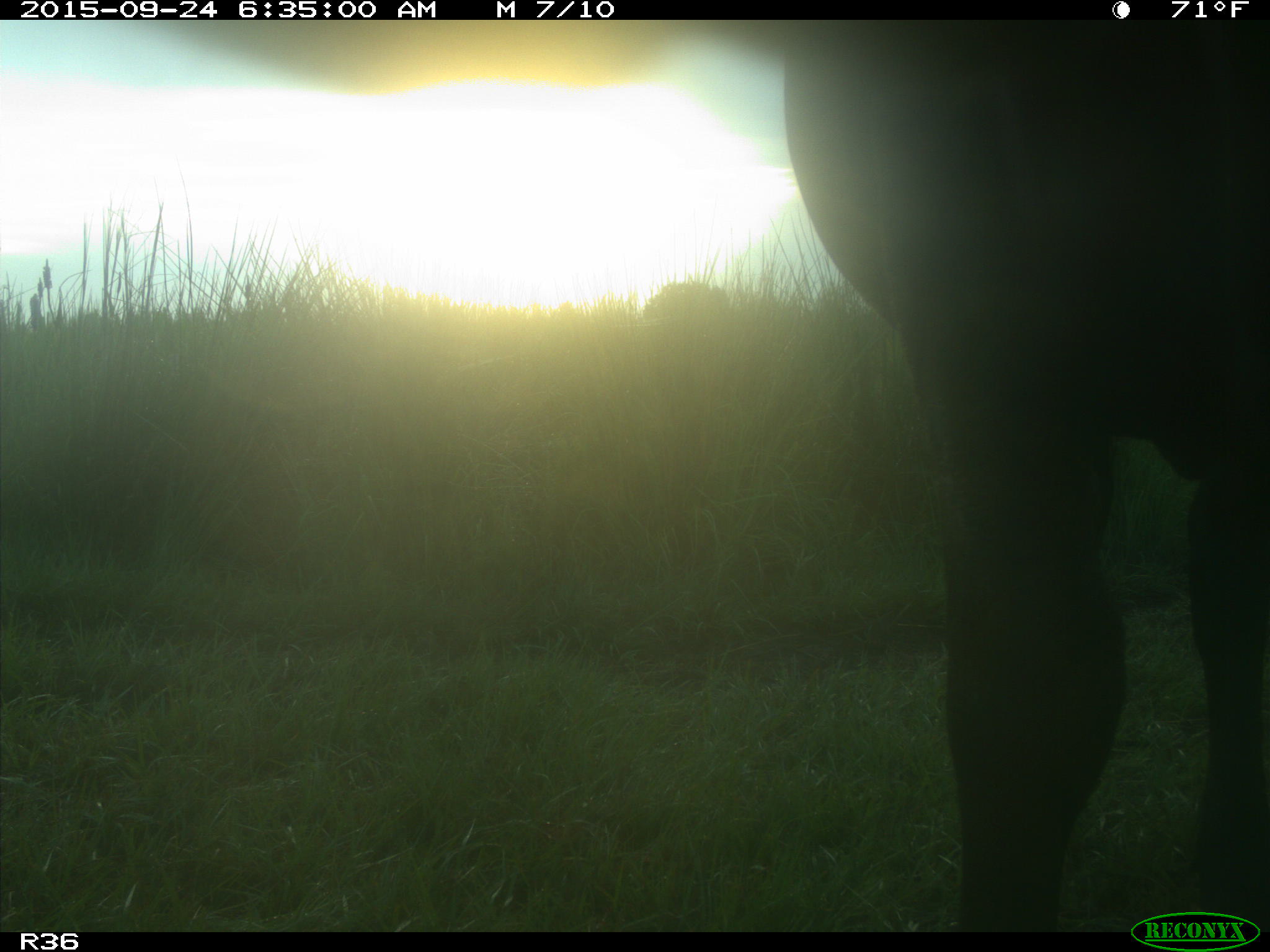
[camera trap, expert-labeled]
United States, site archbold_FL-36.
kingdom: Animalia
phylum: Chordata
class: Mammalia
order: Artiodactyla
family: Bovidae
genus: Bos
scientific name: Bos taurus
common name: domestic cow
Bos taurus (domestic cow).